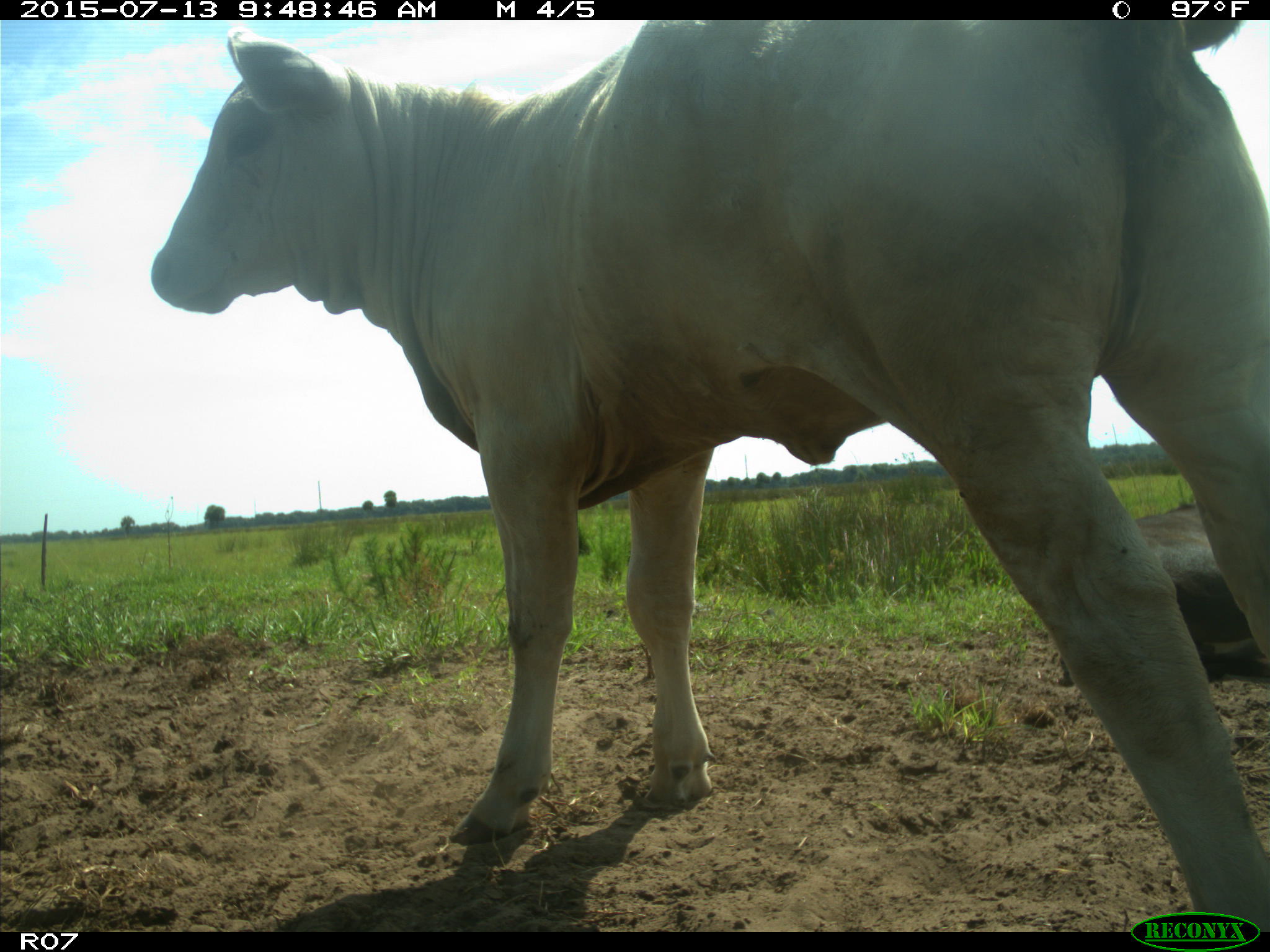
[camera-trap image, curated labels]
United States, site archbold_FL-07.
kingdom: Animalia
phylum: Chordata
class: Mammalia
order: Artiodactyla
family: Bovidae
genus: Bos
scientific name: Bos taurus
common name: domestic cow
Bos taurus (domestic cow).